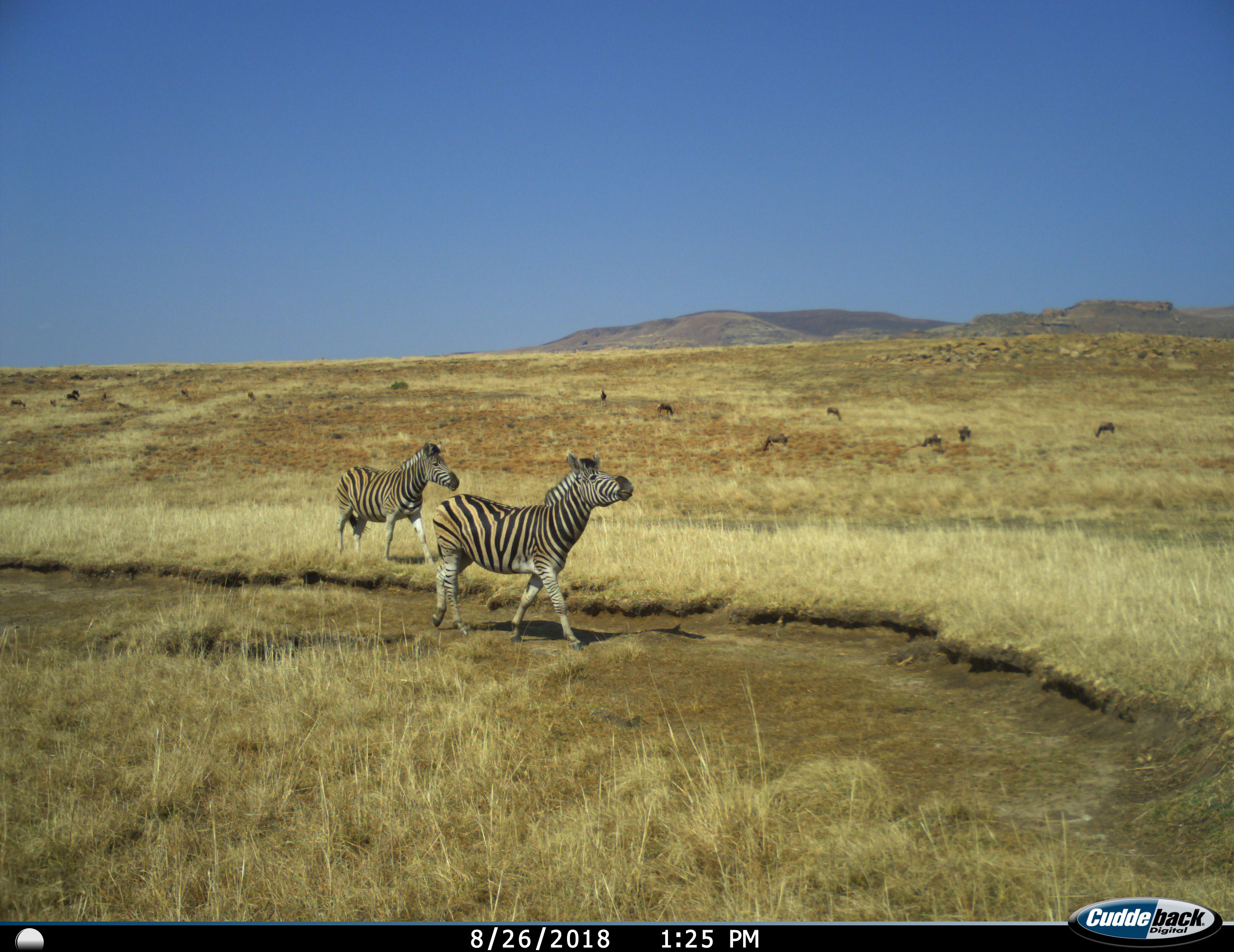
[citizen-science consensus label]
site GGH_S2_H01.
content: unidentified animal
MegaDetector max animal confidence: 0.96